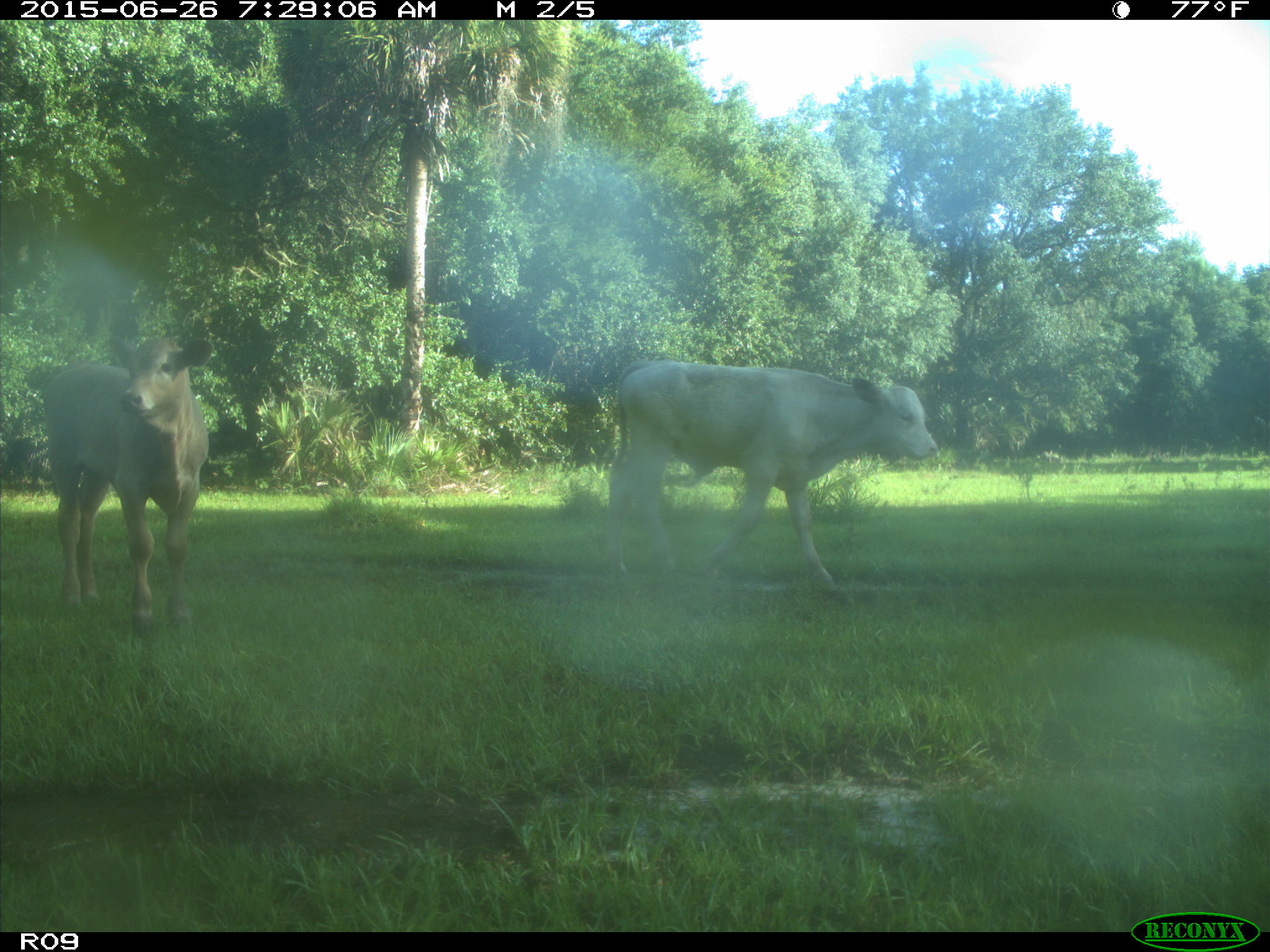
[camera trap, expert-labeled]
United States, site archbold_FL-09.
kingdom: Animalia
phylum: Chordata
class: Mammalia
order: Artiodactyla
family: Bovidae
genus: Bos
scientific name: Bos taurus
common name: domestic cow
Bos taurus (domestic cow).